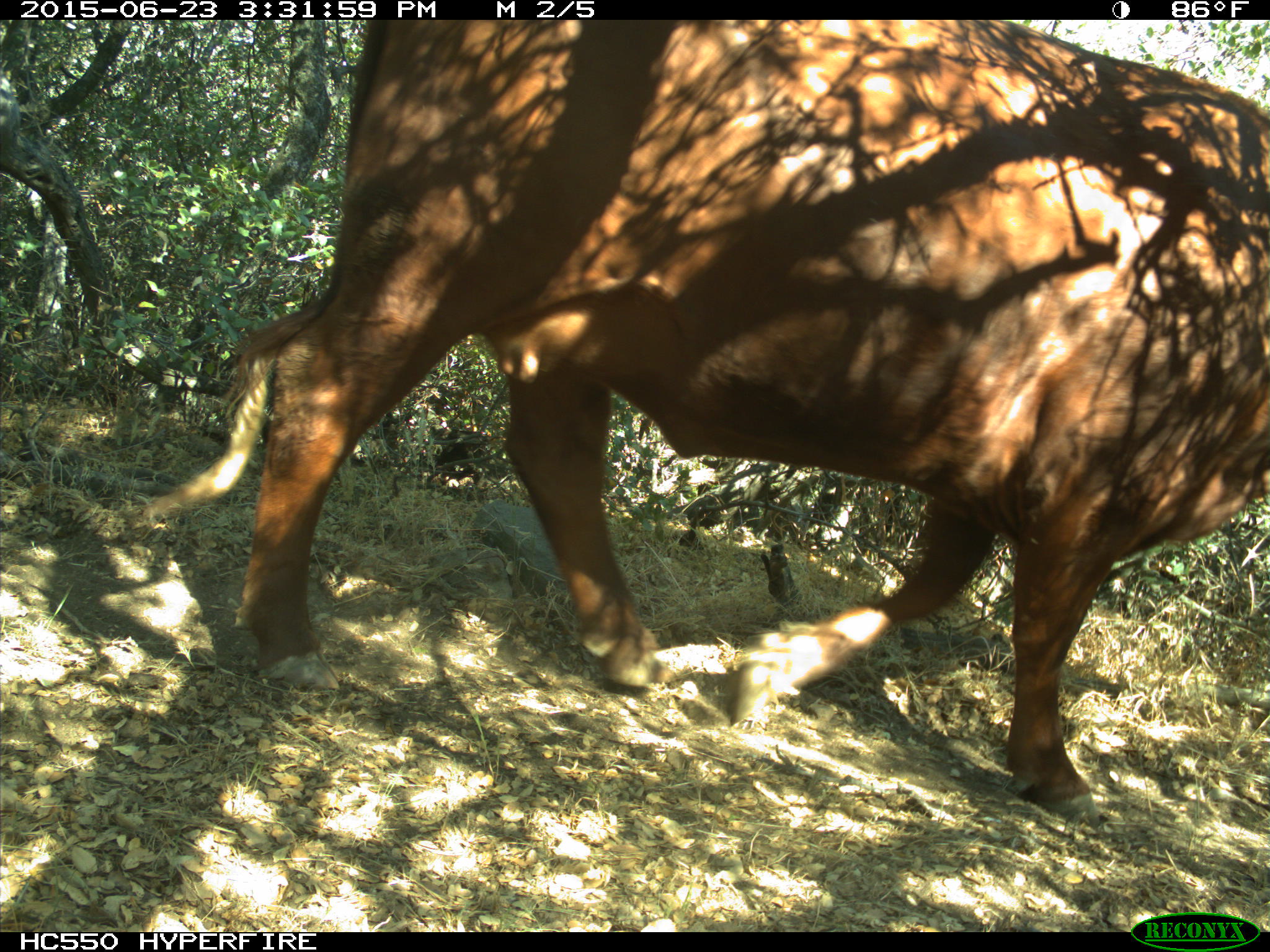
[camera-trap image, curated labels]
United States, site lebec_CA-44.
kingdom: Animalia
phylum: Chordata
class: Mammalia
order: Artiodactyla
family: Bovidae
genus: Bos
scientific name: Bos taurus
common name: domestic cow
Bos taurus (domestic cow).